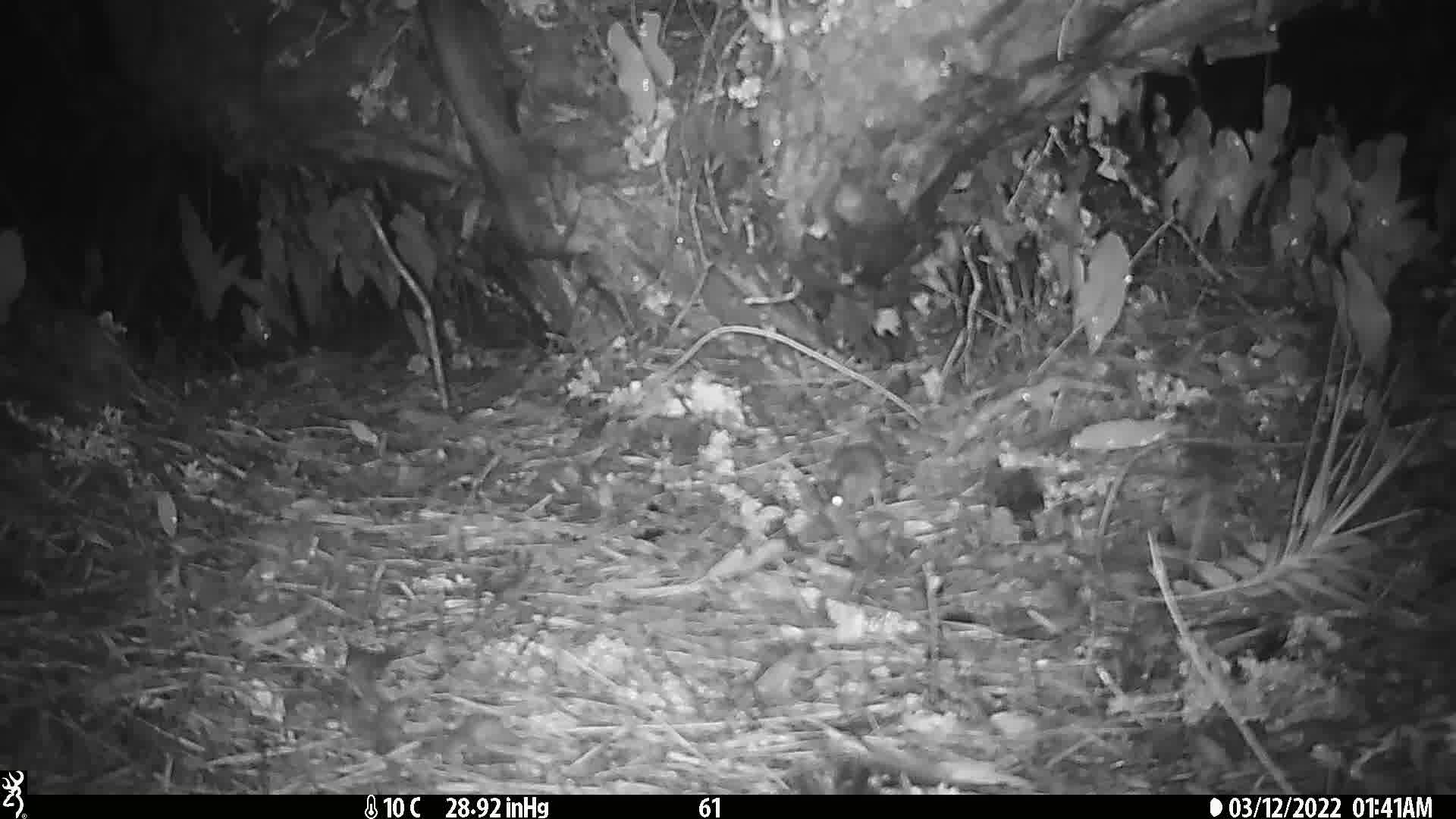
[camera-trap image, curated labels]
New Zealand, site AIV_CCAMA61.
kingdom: Animalia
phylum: Chordata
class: Mammalia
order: Rodentia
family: Muridae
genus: Mus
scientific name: Mus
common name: mouse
Mouse (Mus).